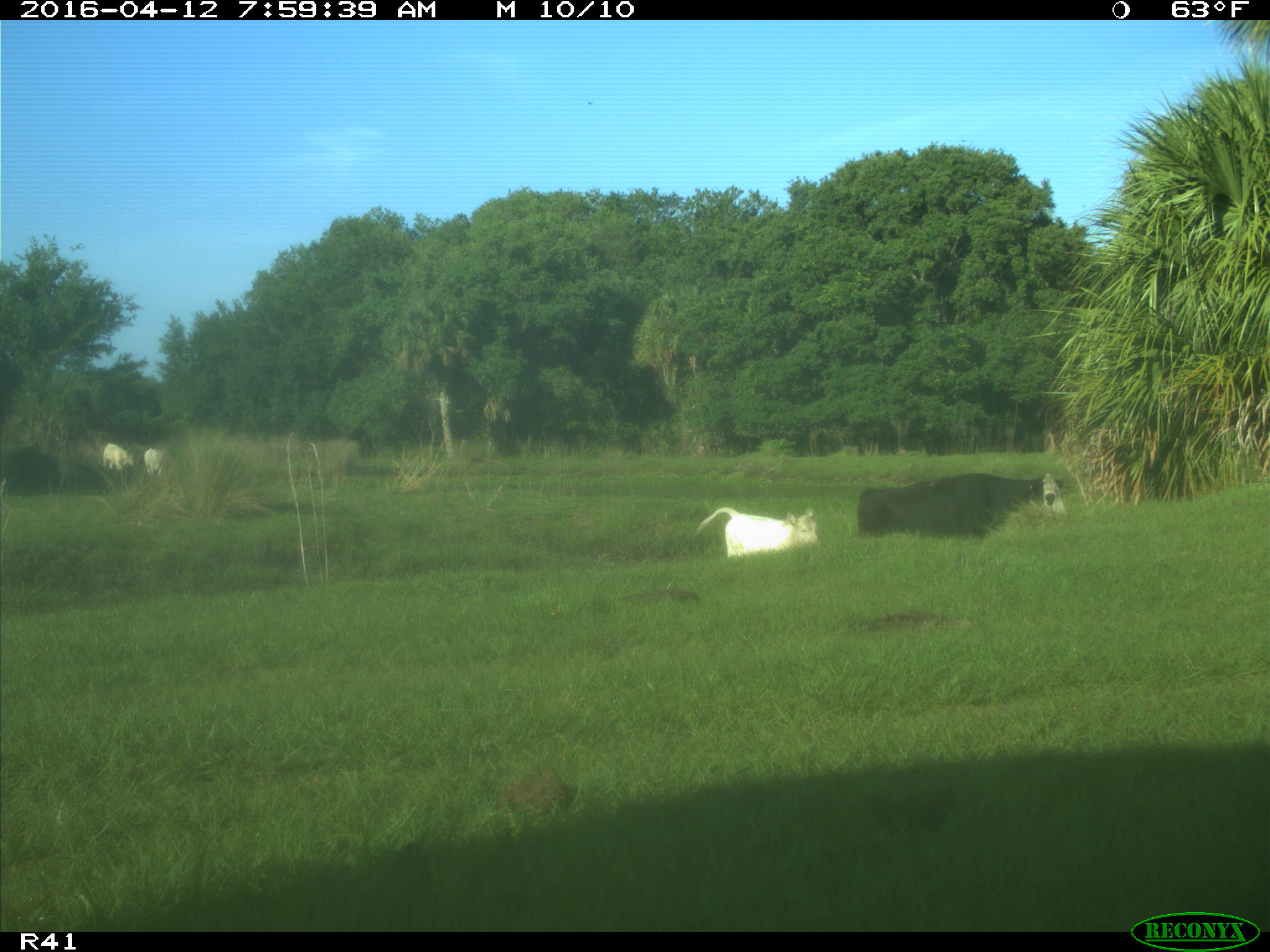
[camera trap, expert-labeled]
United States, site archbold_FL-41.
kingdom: Animalia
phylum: Chordata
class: Mammalia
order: Artiodactyla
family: Bovidae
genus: Bos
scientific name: Bos taurus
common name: domestic cow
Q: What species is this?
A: Bos taurus (domestic cow).